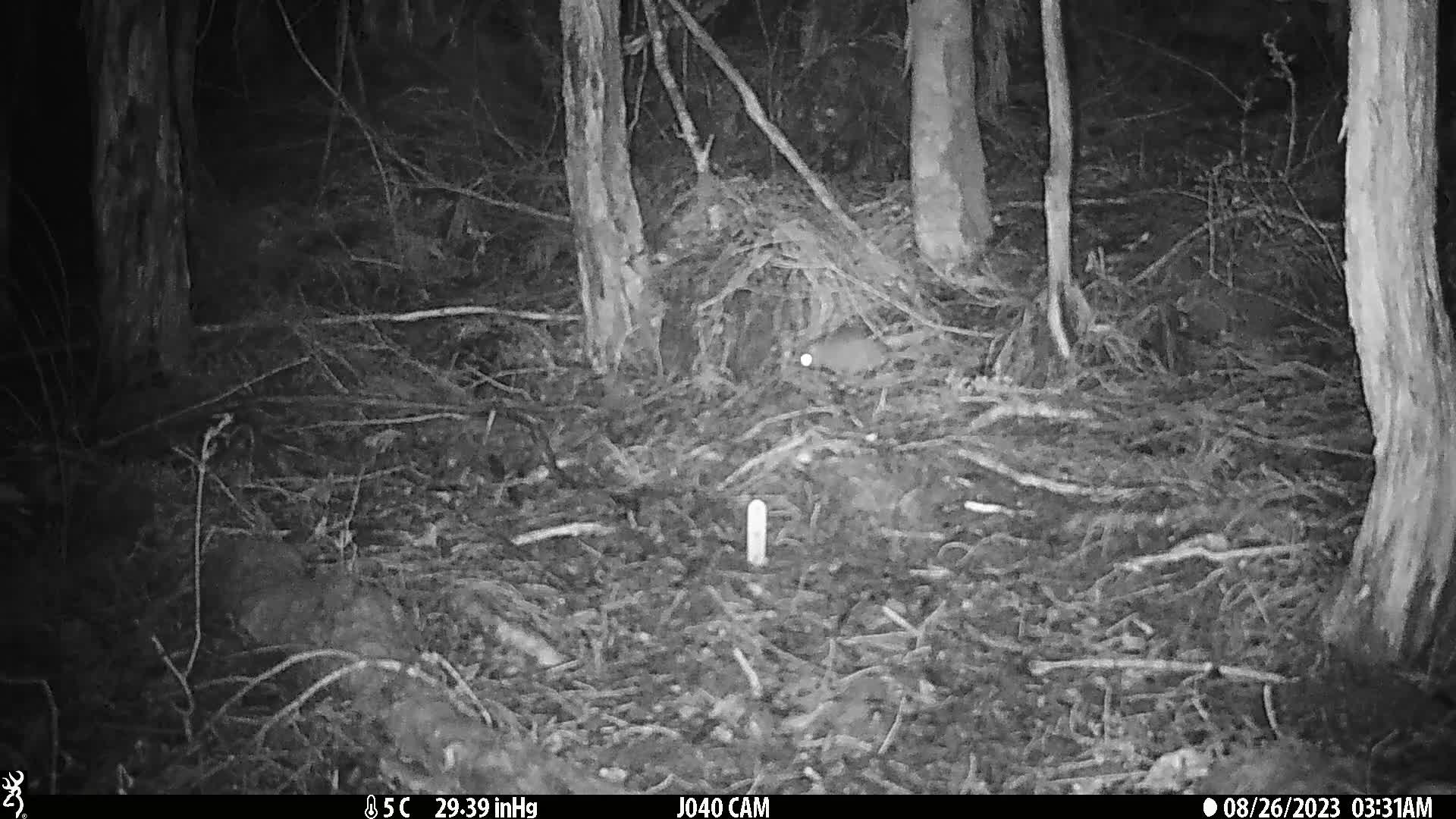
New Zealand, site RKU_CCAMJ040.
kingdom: Animalia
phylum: Chordata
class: Mammalia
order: Rodentia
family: Muridae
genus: Rattus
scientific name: Rattus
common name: rat